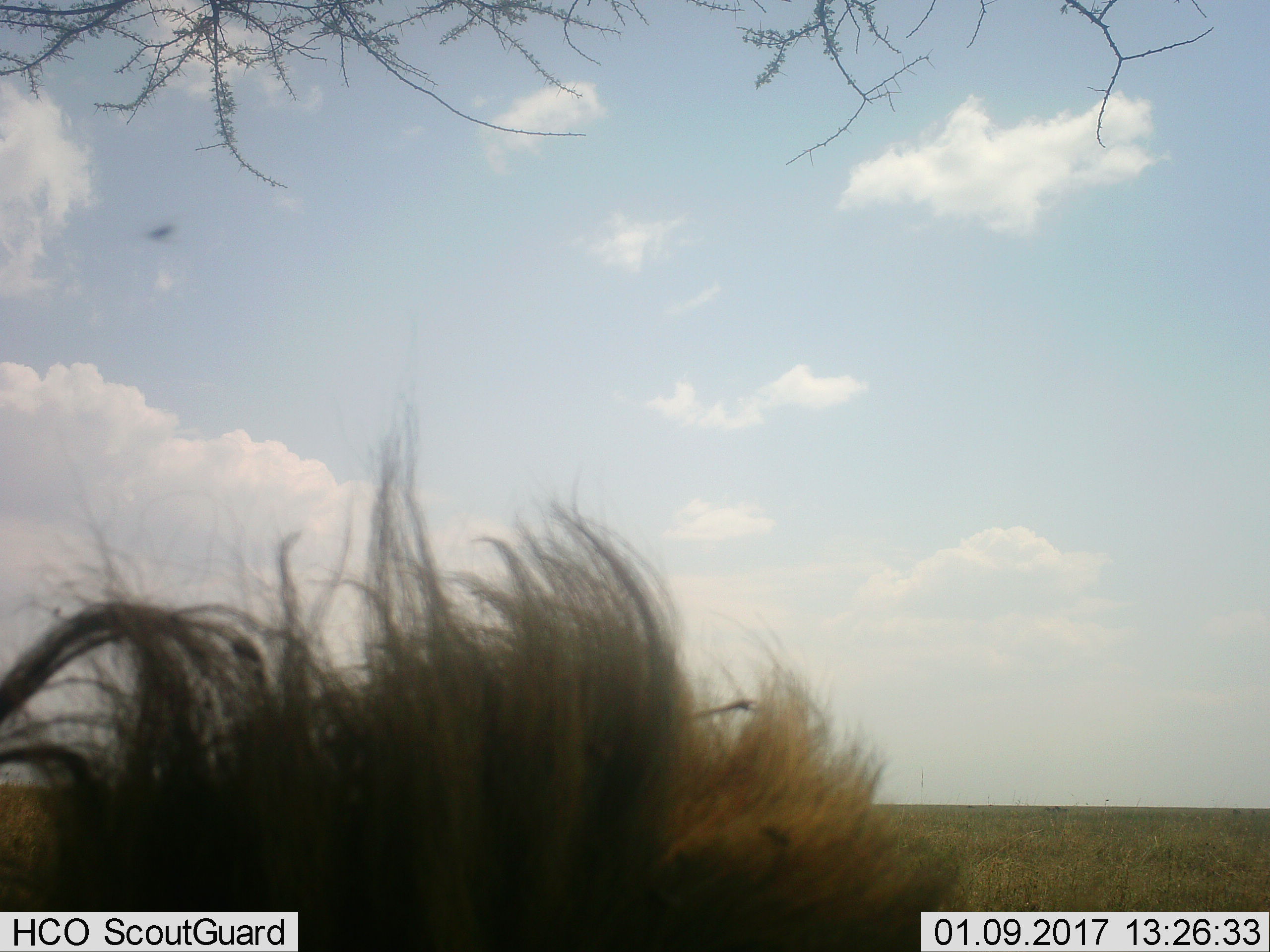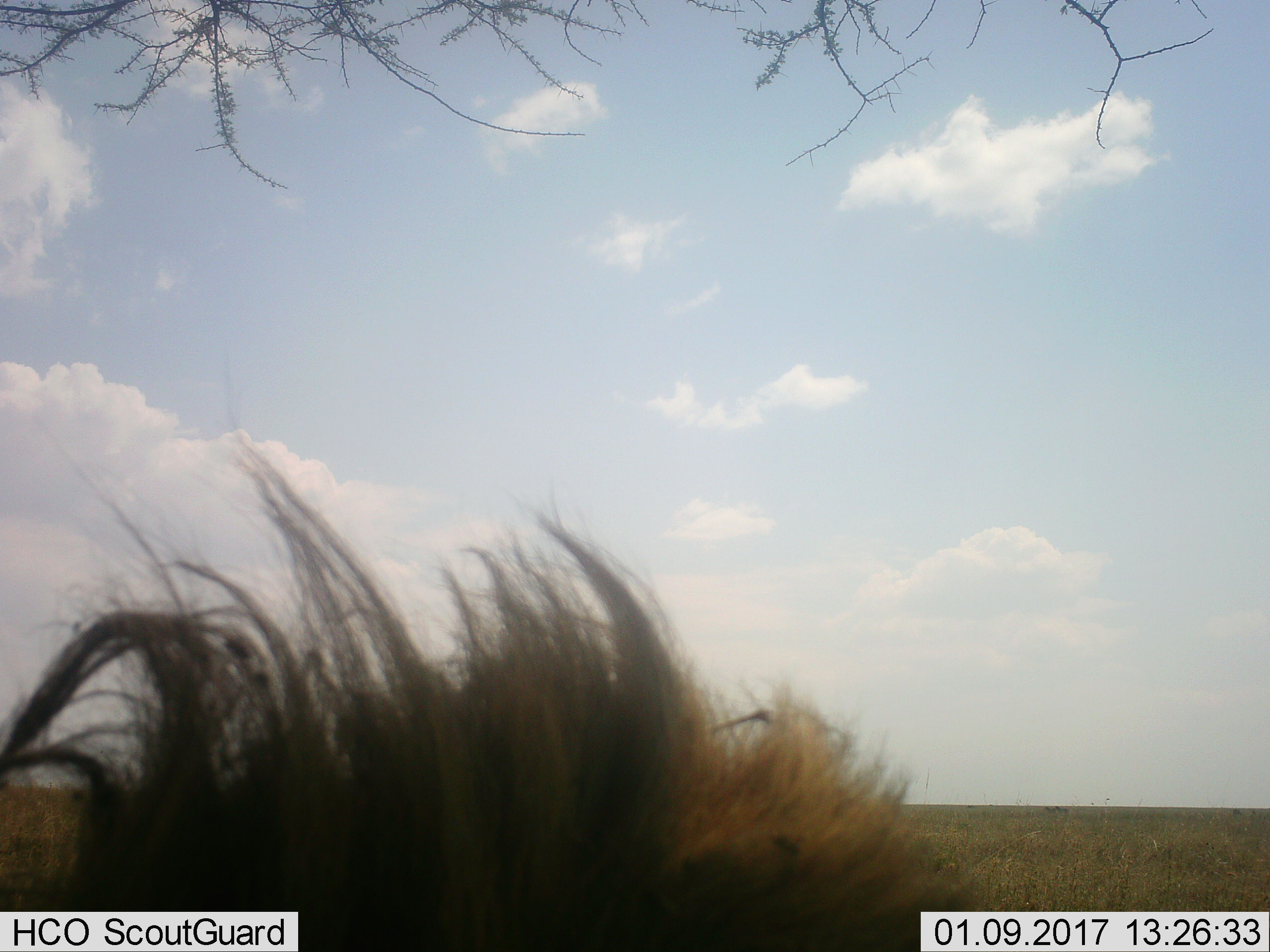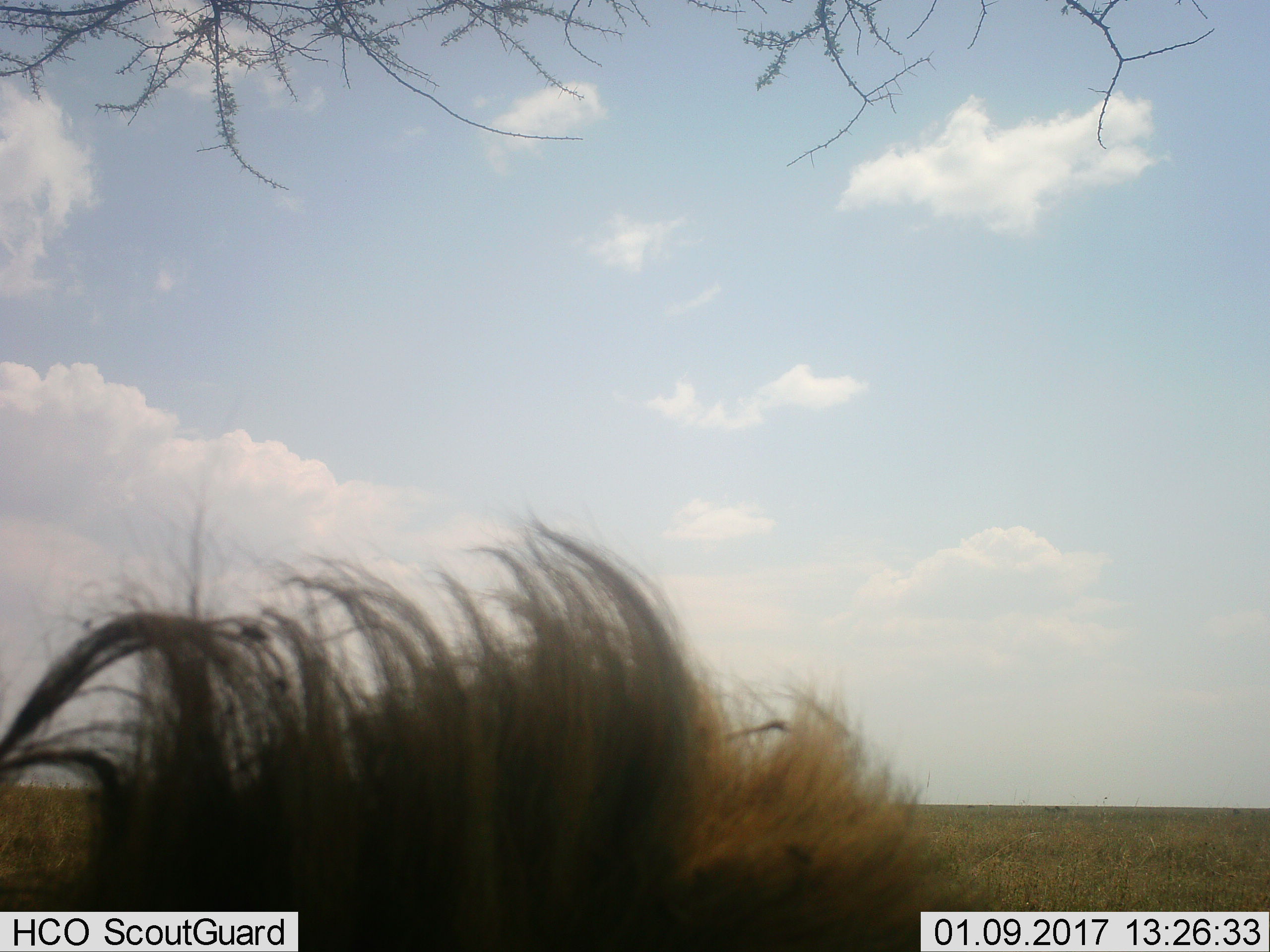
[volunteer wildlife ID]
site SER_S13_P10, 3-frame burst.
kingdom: Animalia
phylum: Chordata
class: Mammalia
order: Carnivora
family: Felidae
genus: Panthera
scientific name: Panthera leo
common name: lion male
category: lionmale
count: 1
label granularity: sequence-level